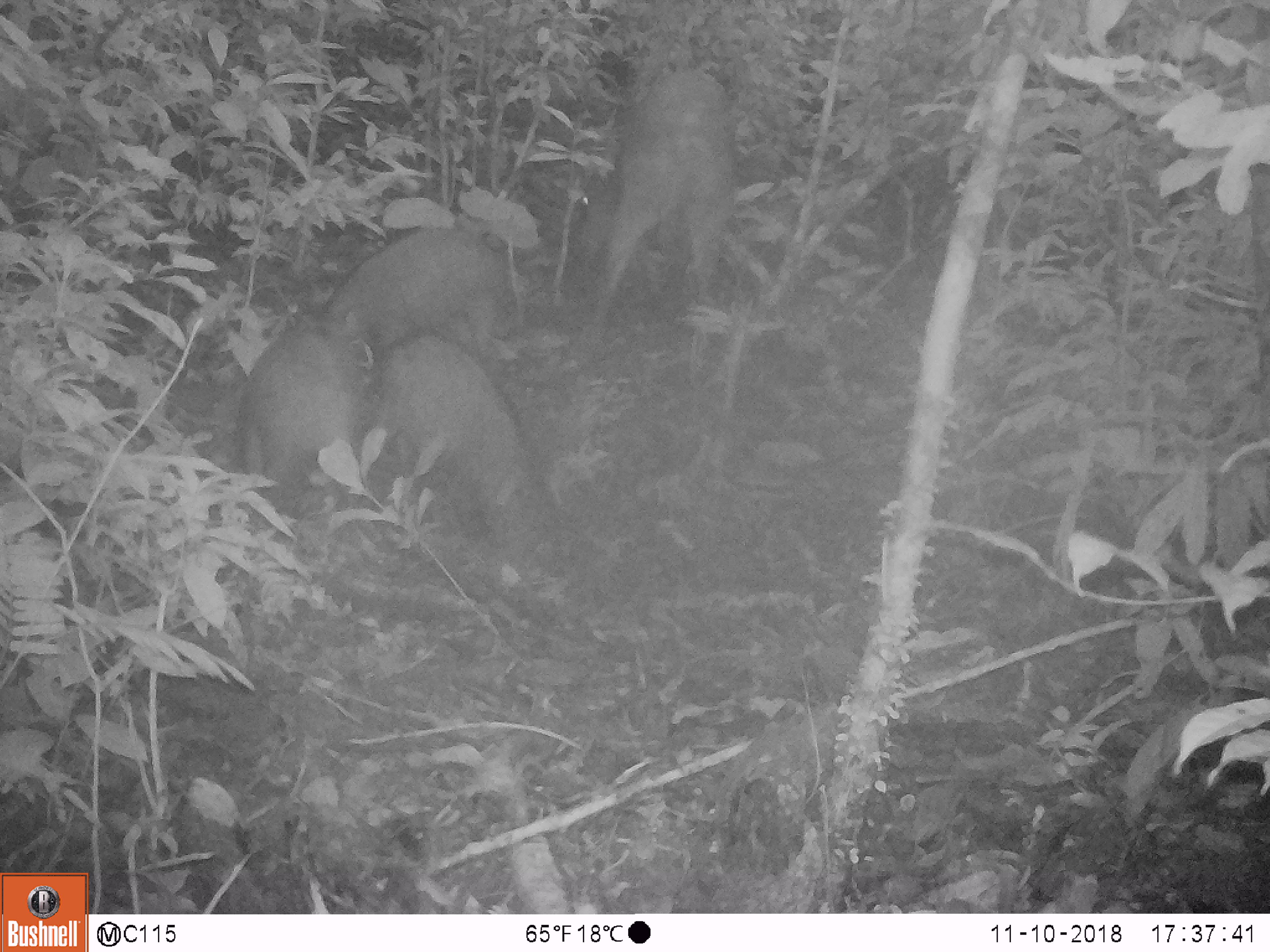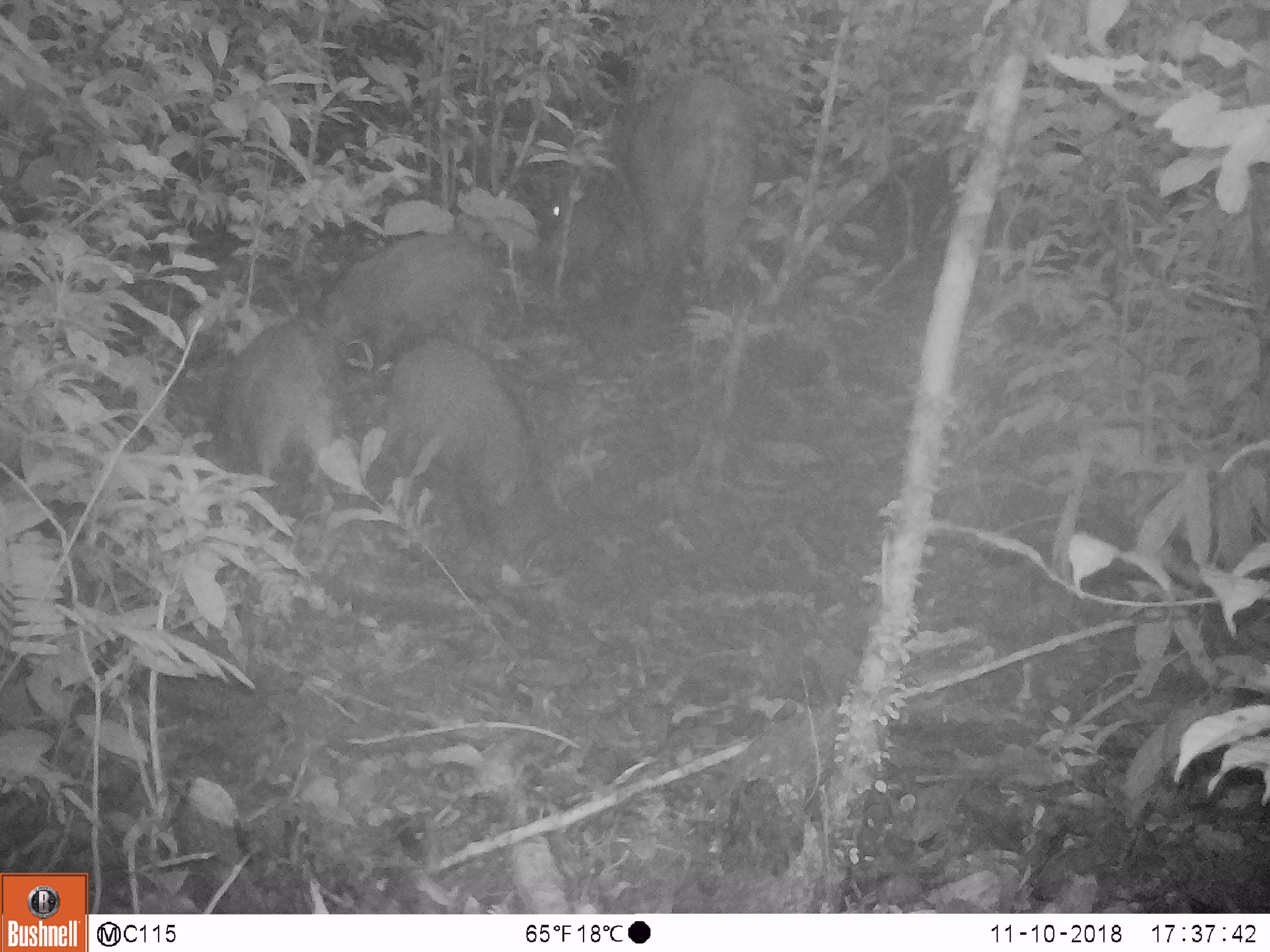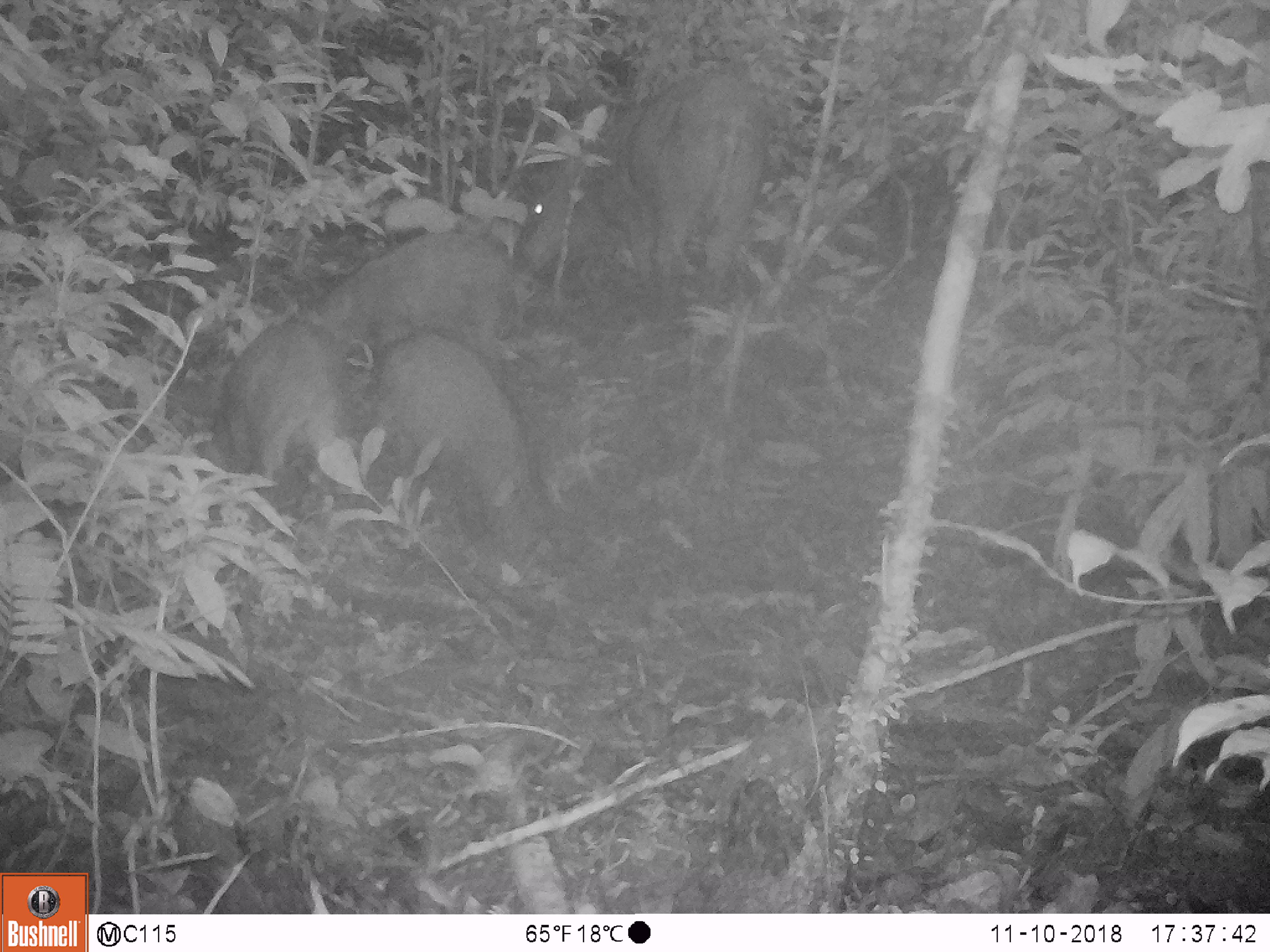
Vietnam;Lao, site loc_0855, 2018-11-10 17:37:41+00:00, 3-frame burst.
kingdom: Animalia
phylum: Chordata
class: Mammalia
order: Artiodactyla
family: Suidae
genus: Sus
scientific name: Sus scrofa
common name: eurasian wild pig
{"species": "eurasian wild pig (Sus scrofa)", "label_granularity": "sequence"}